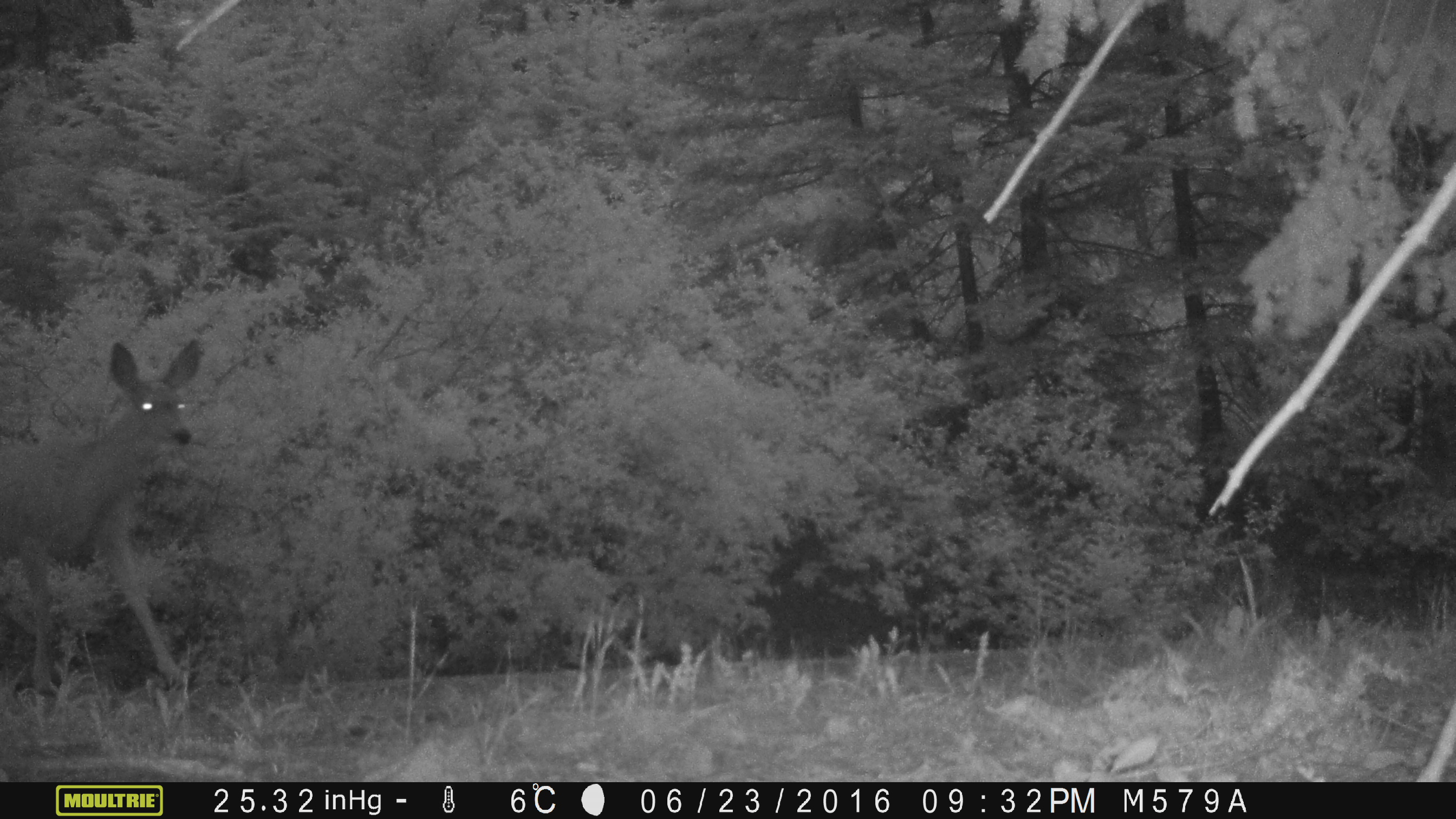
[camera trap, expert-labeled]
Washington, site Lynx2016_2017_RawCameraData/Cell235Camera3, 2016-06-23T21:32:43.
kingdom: Animalia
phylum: Chordata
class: Mammalia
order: Artiodactyla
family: Cervidae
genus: Odocoileus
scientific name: Odocoileus hemionus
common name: mule deer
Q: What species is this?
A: Odocoileus hemionus (mule deer).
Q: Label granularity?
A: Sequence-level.